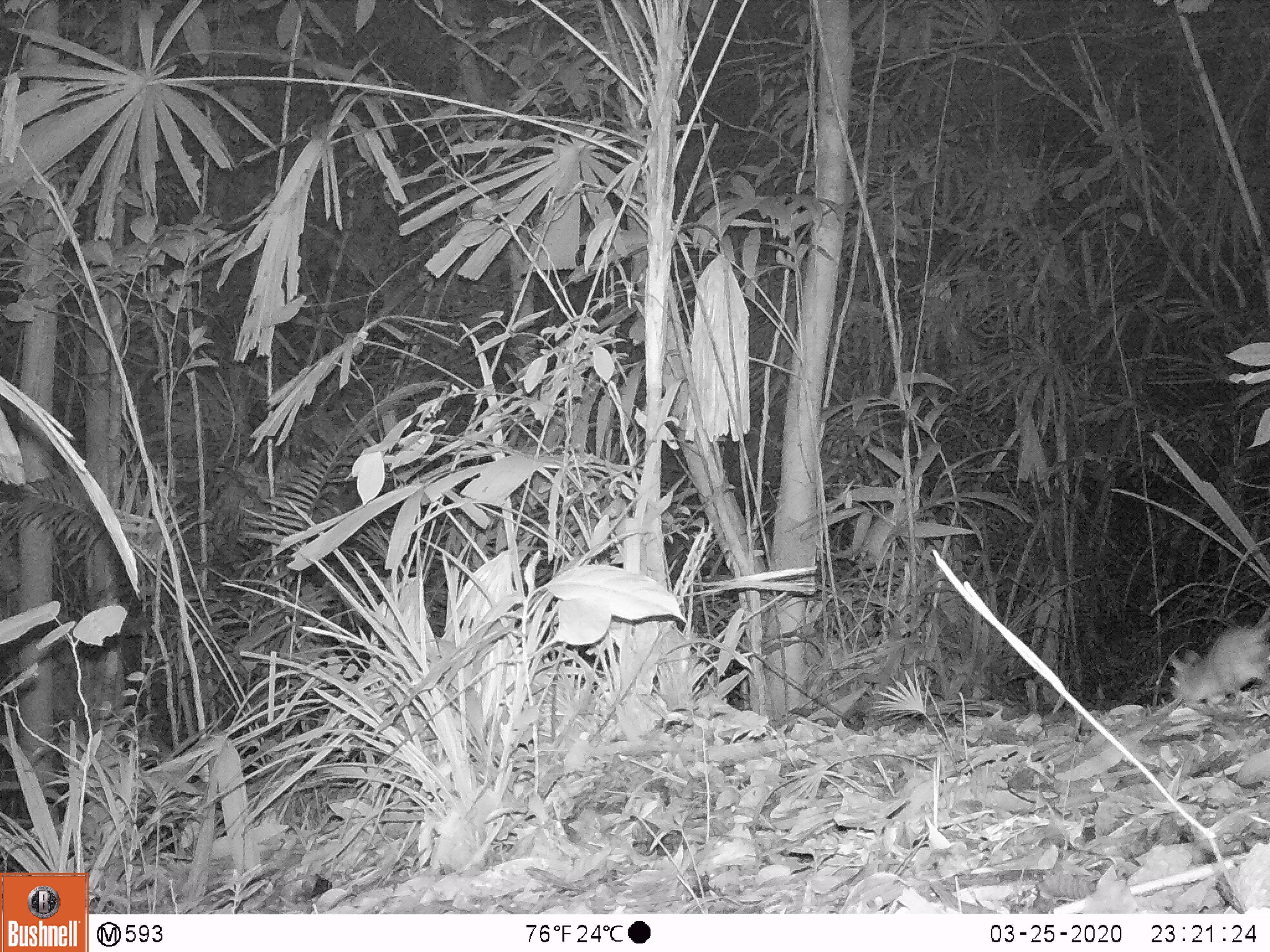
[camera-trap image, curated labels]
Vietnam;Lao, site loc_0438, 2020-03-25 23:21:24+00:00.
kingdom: Animalia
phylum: Chordata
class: Mammalia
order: Rodentia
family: Muridae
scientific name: Muridae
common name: old-world mice and rats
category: unidentified murid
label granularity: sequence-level